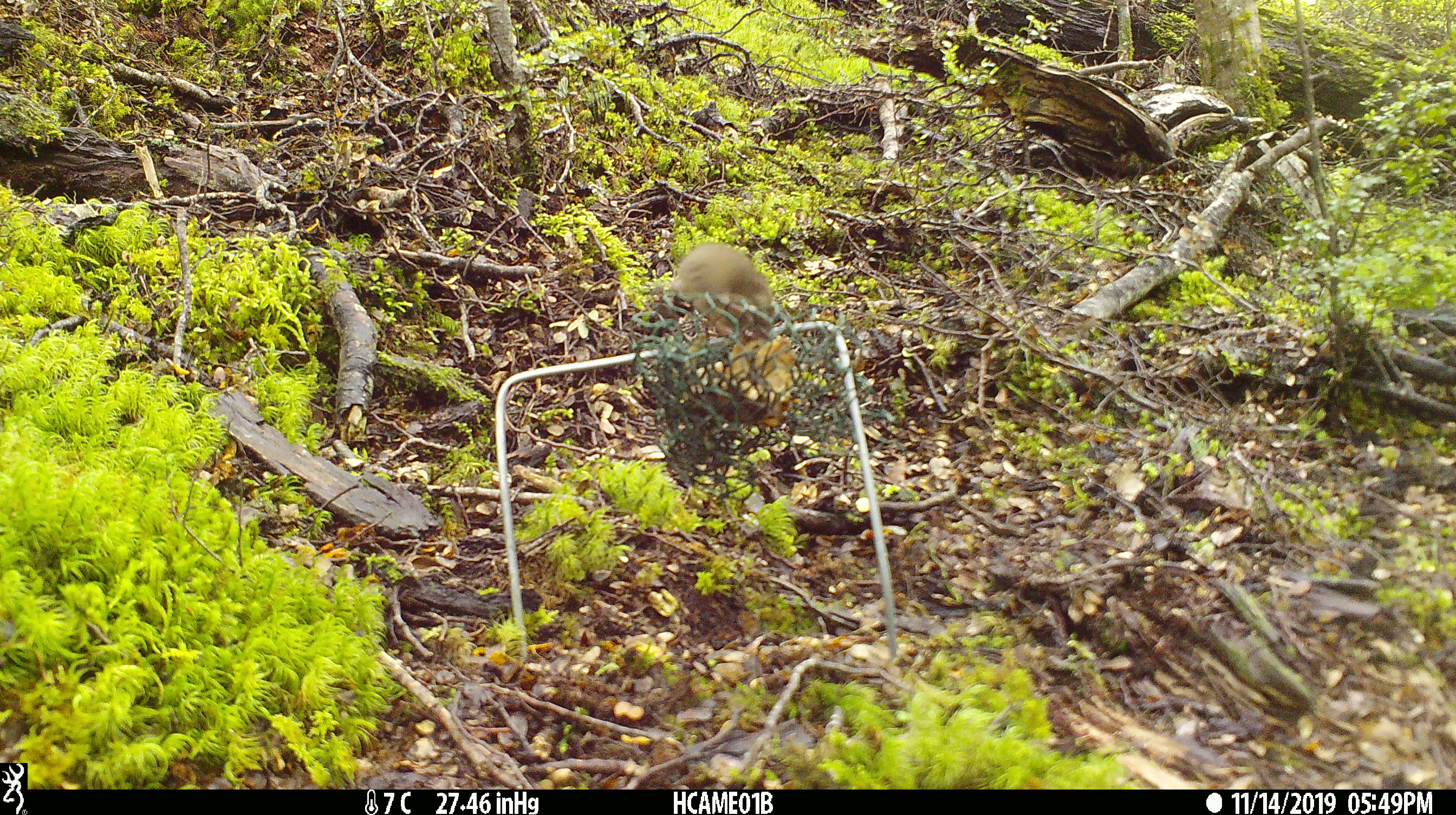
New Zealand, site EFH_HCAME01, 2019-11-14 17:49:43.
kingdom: Animalia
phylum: Chordata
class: Mammalia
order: Rodentia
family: Muridae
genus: Mus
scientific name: Mus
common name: mouse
Mouse (Mus).